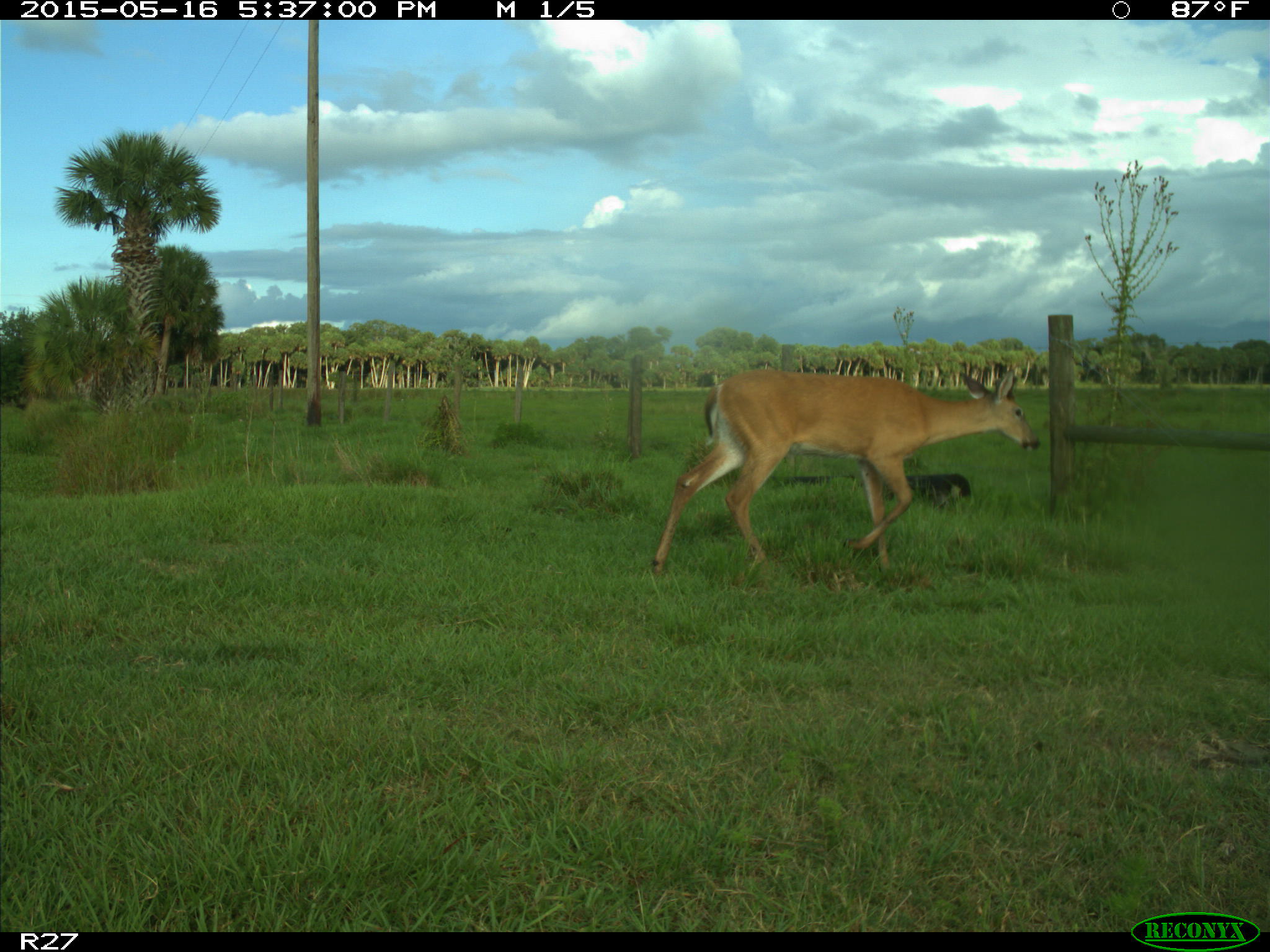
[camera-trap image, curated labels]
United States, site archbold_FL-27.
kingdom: Animalia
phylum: Chordata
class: Mammalia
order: Artiodactyla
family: Cervidae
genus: Odocoileus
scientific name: Odocoileus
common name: deer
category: unidentified deer